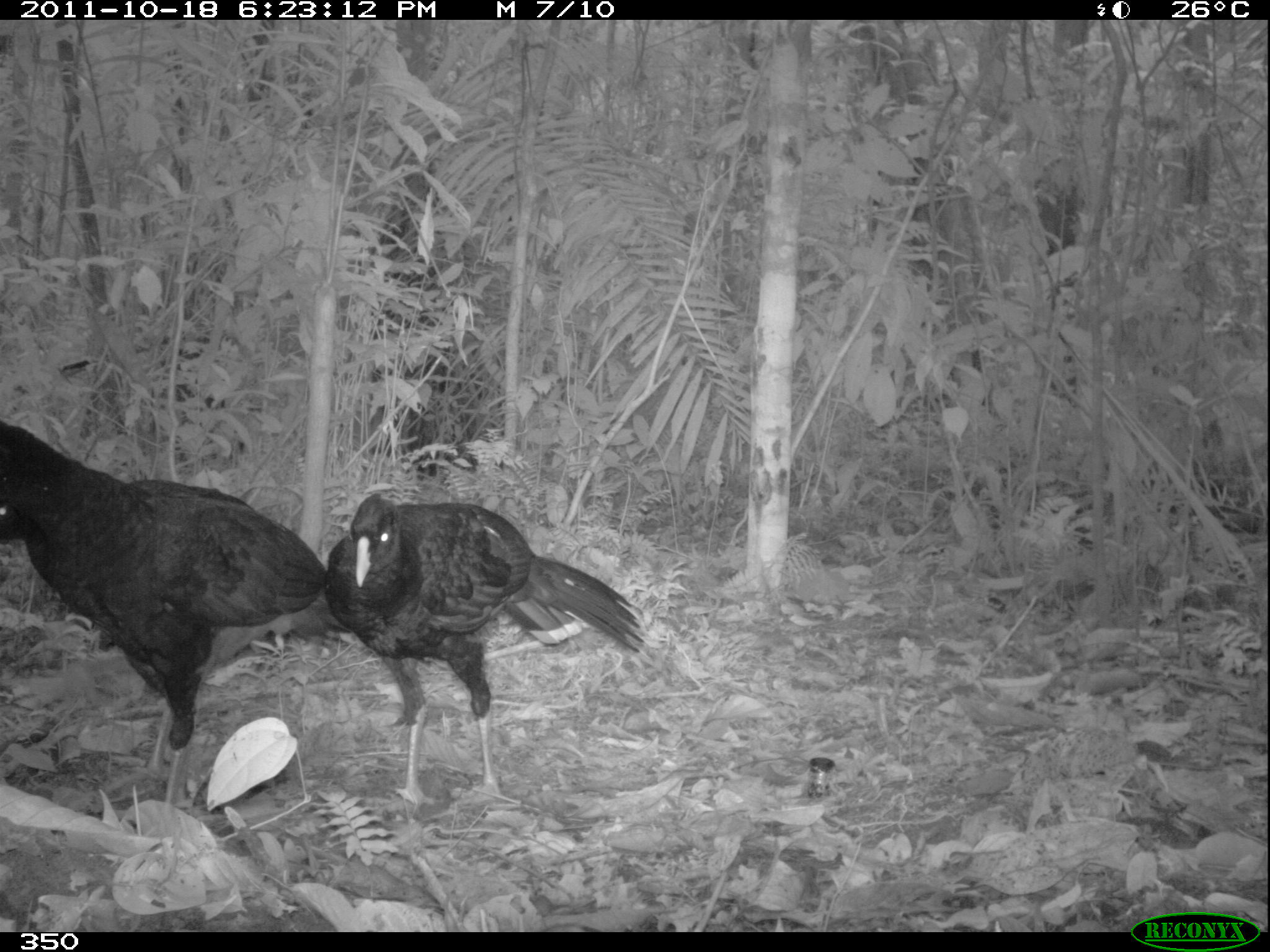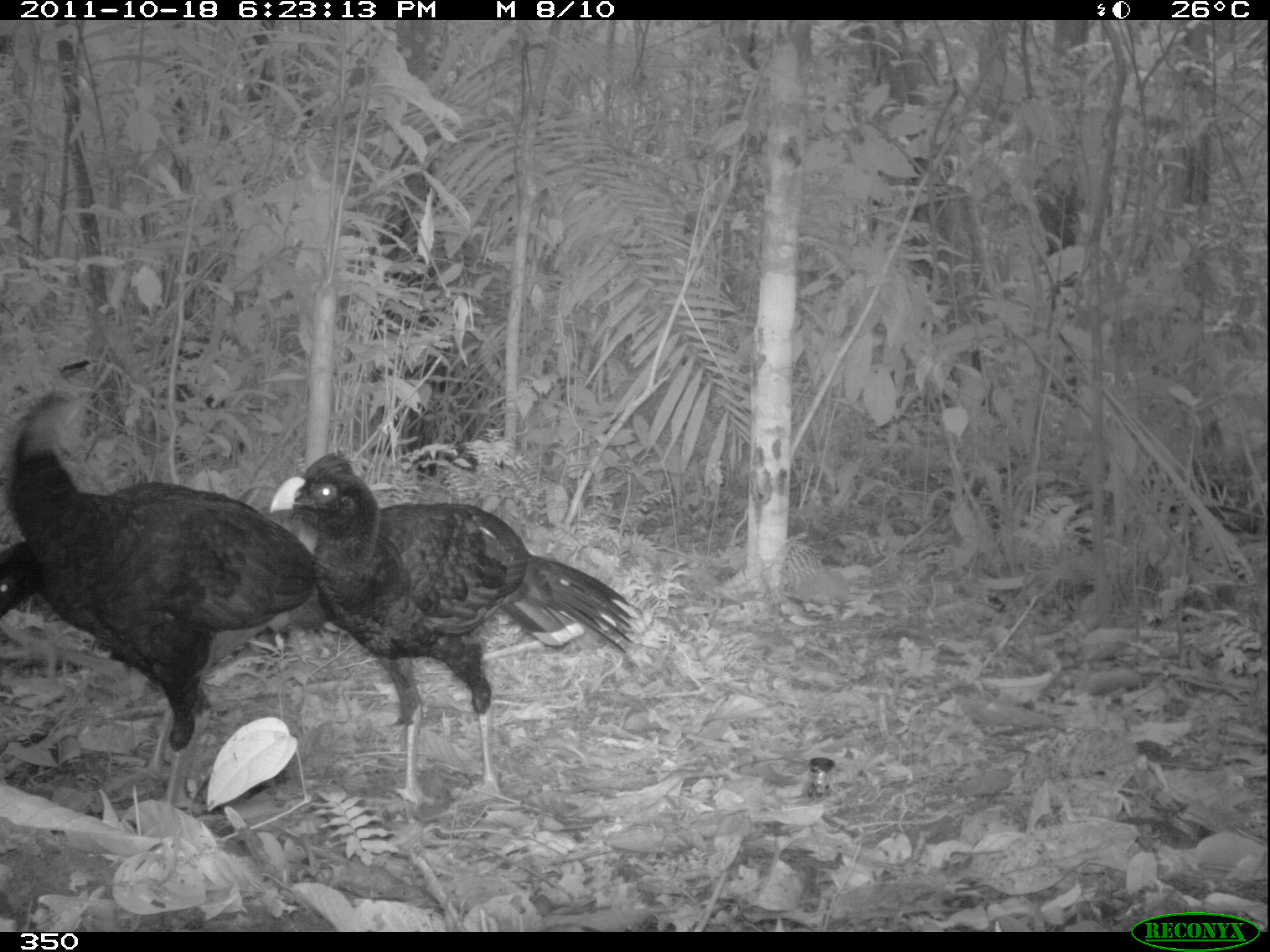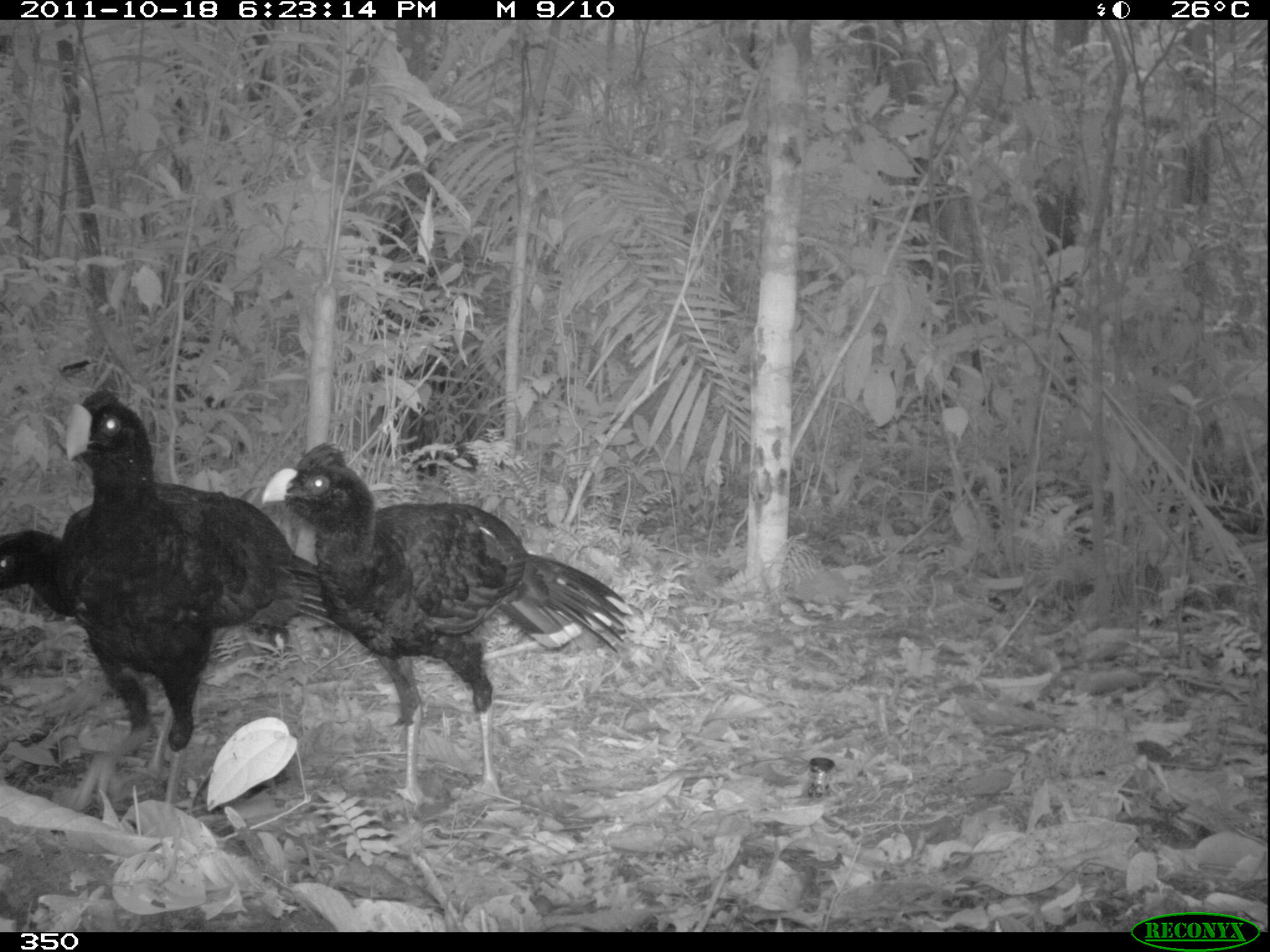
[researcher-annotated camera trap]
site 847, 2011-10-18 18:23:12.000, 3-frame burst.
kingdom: Animalia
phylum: Chordata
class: Aves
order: Galliformes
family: Cracidae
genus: Mitu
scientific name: Mitu tuberosum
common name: razor-billed curassow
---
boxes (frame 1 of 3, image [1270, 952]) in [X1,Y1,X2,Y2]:
mitu tuberosum: [0,417,594,812]; [323,489,650,814]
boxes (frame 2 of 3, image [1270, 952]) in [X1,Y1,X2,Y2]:
mitu tuberosum: [6,381,586,813]; [269,446,638,813]; [1,472,340,778]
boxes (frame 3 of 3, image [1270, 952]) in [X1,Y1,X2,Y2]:
mitu tuberosum: [261,439,638,811]; [63,383,274,817]; [1,529,344,777]